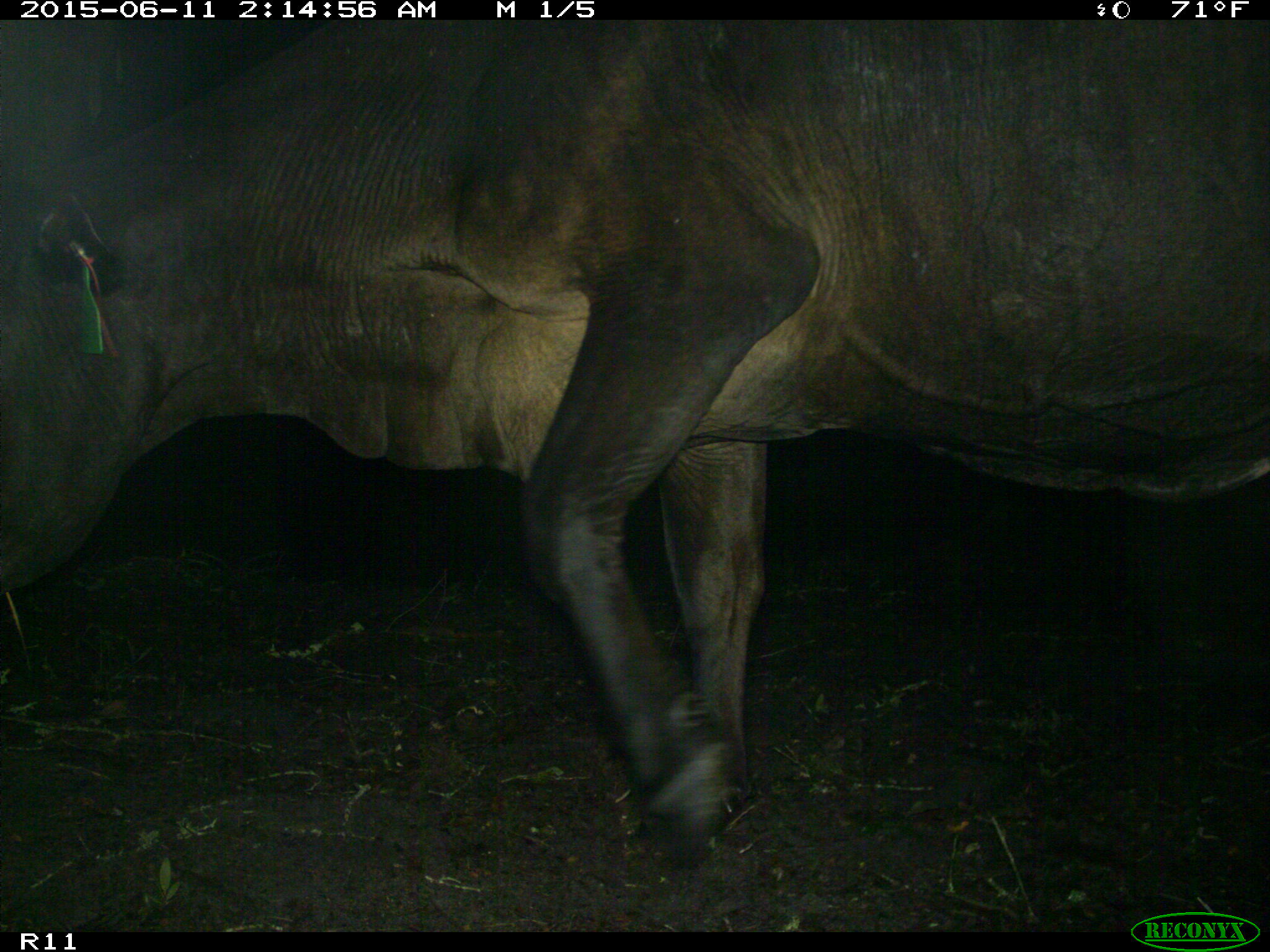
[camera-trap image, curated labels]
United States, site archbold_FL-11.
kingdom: Animalia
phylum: Chordata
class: Mammalia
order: Artiodactyla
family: Bovidae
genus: Bos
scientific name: Bos taurus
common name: domestic cow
Bos taurus (domestic cow).